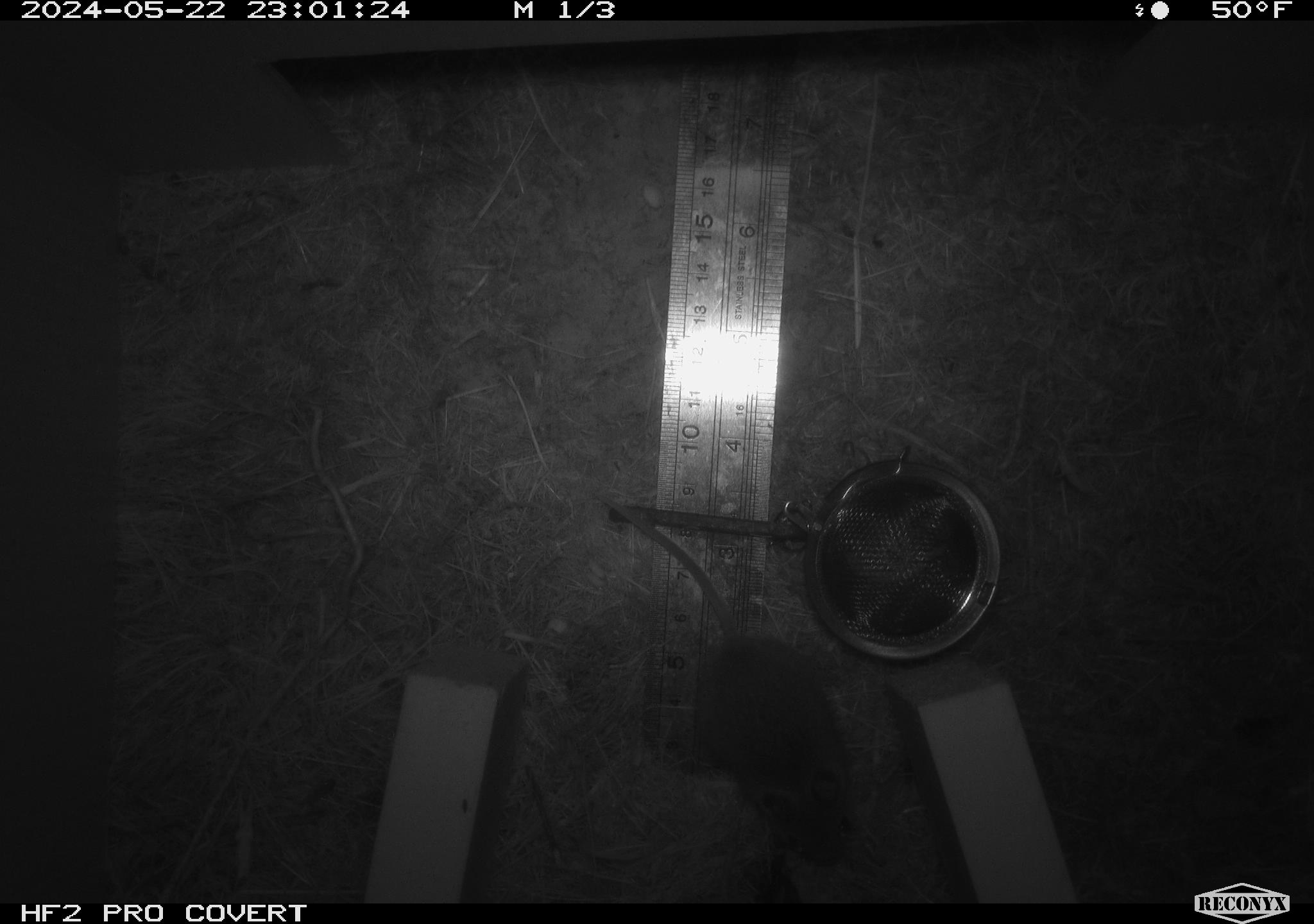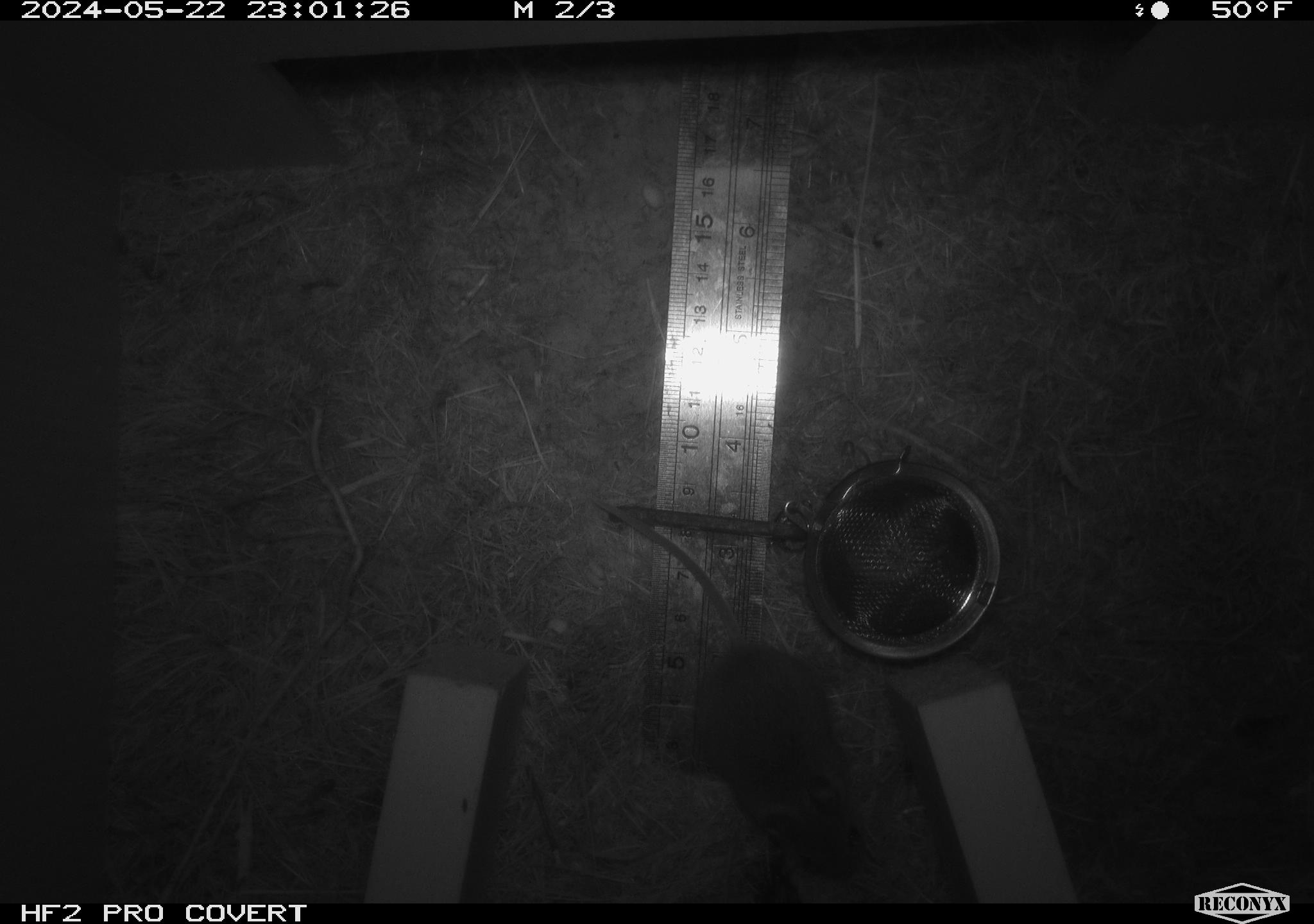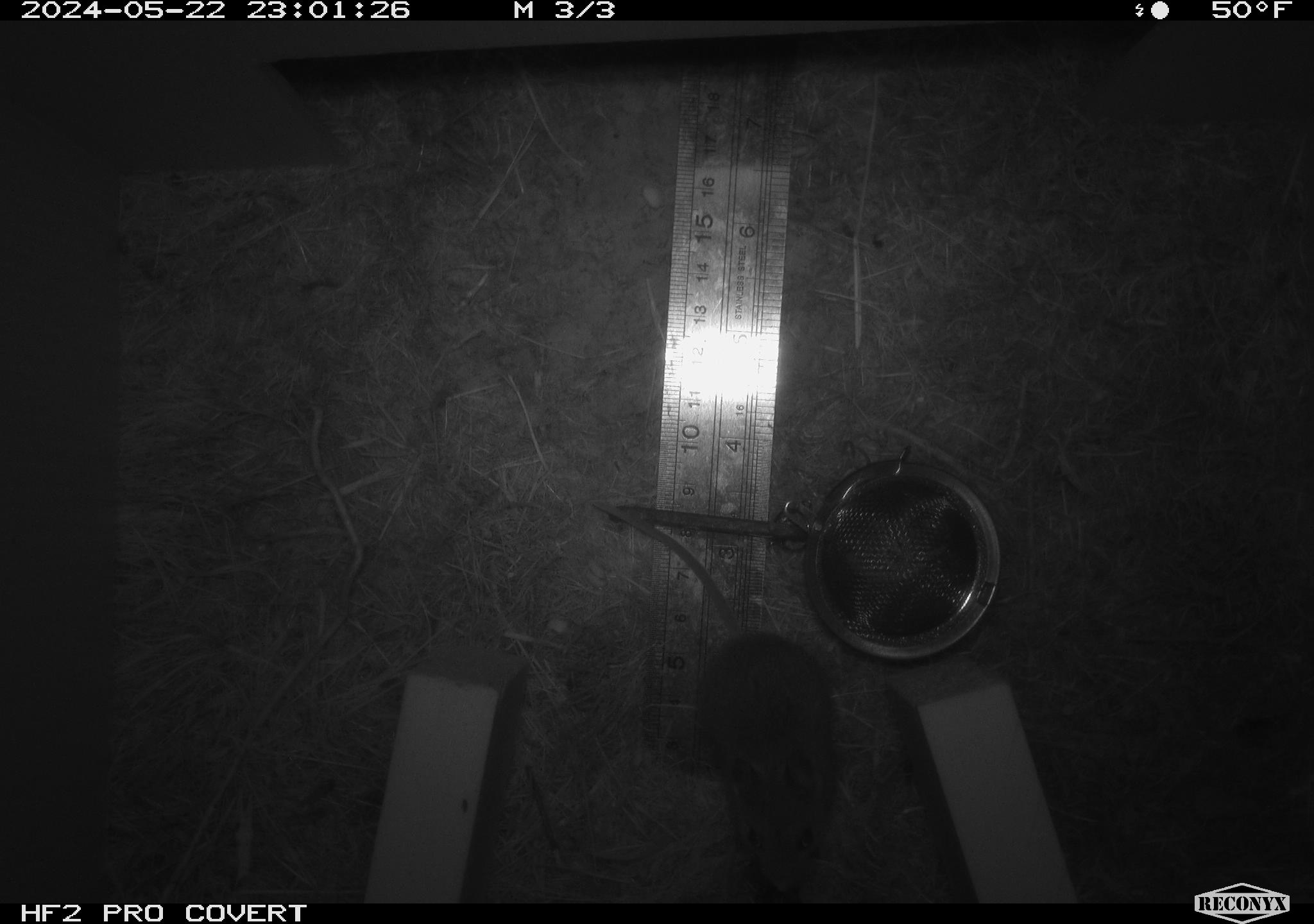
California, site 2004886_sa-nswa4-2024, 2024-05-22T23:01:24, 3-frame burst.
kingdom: Animalia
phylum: Chordata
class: Mammalia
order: Rodentia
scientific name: Rodentia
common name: rodent